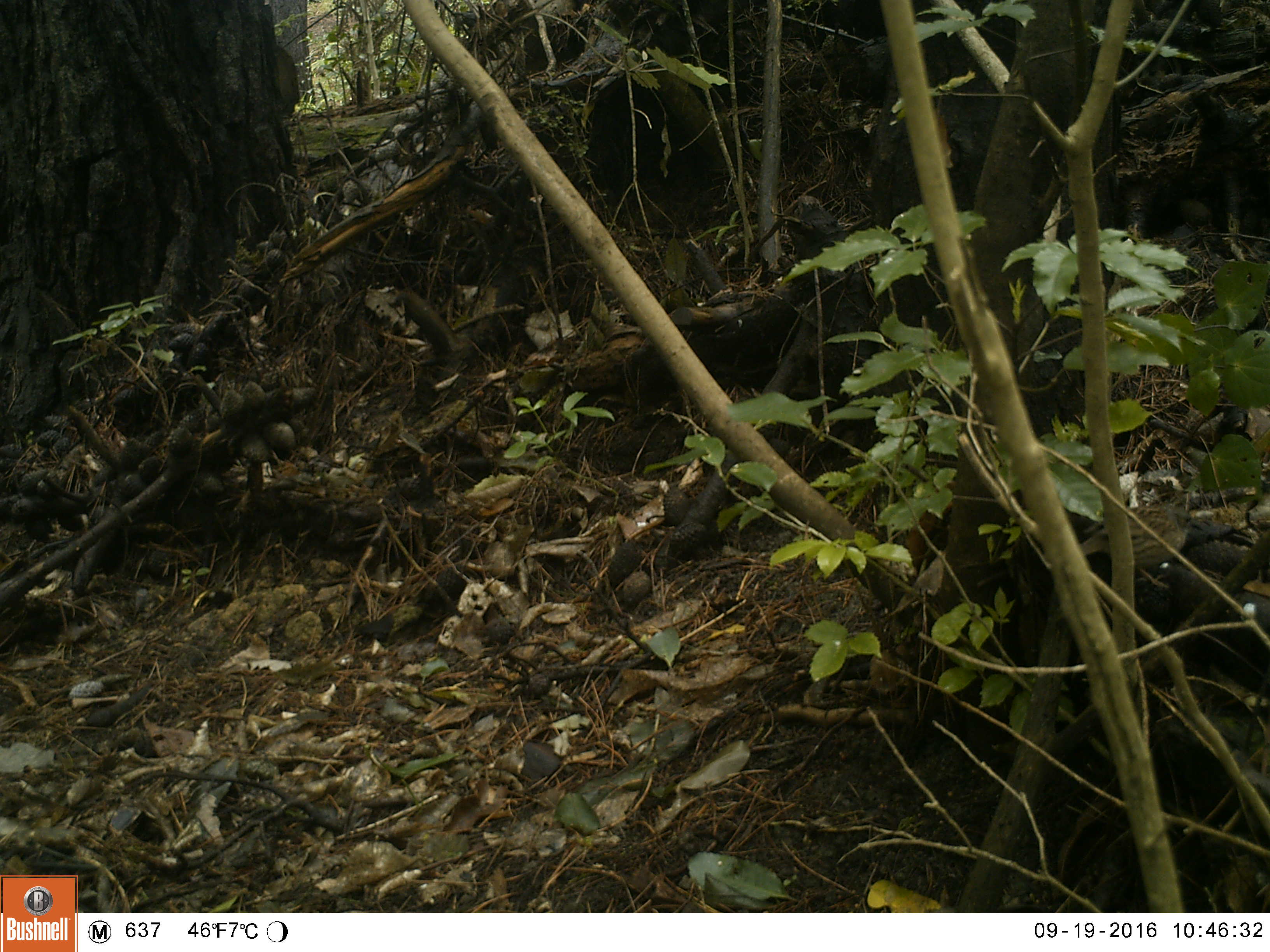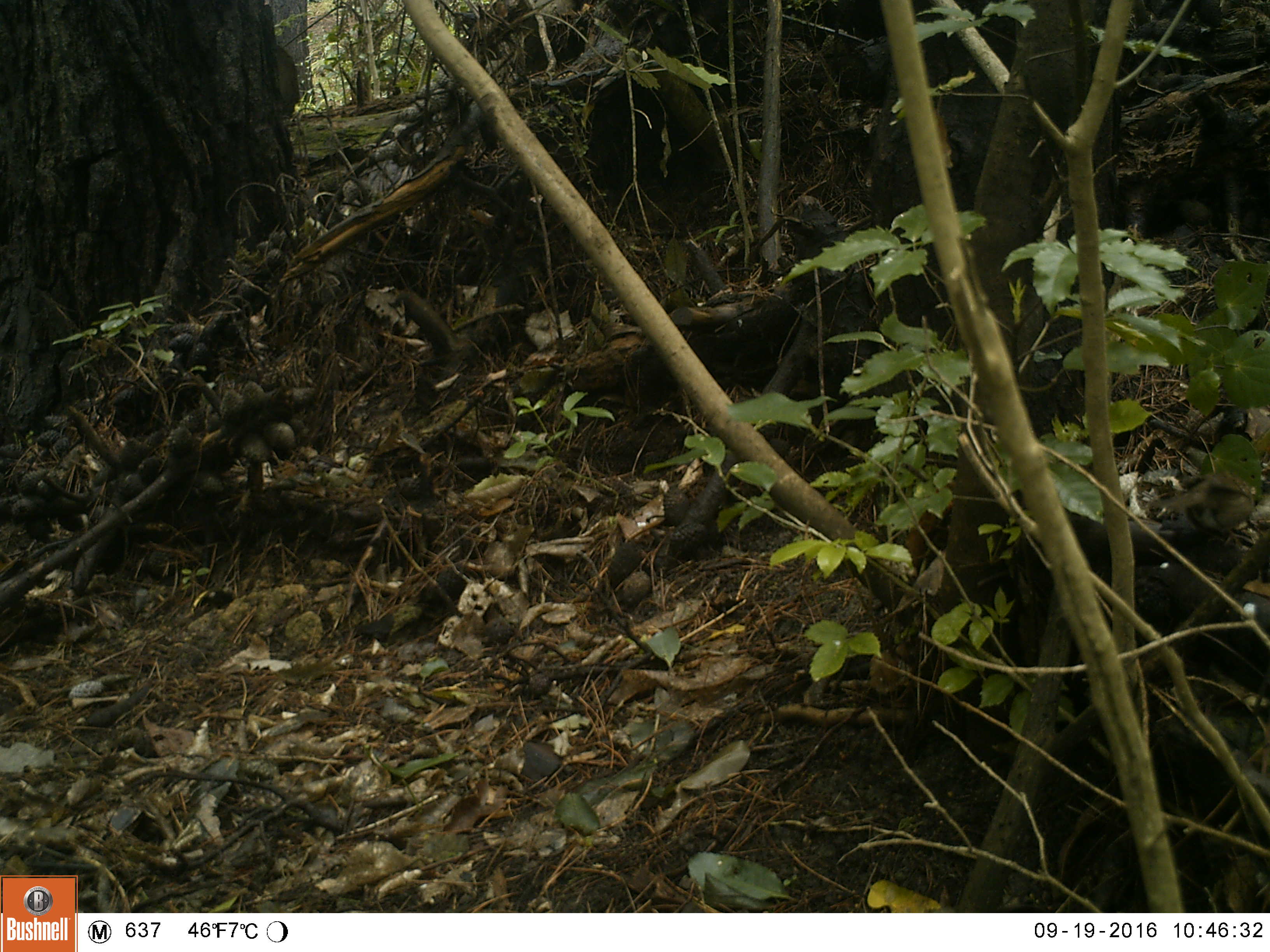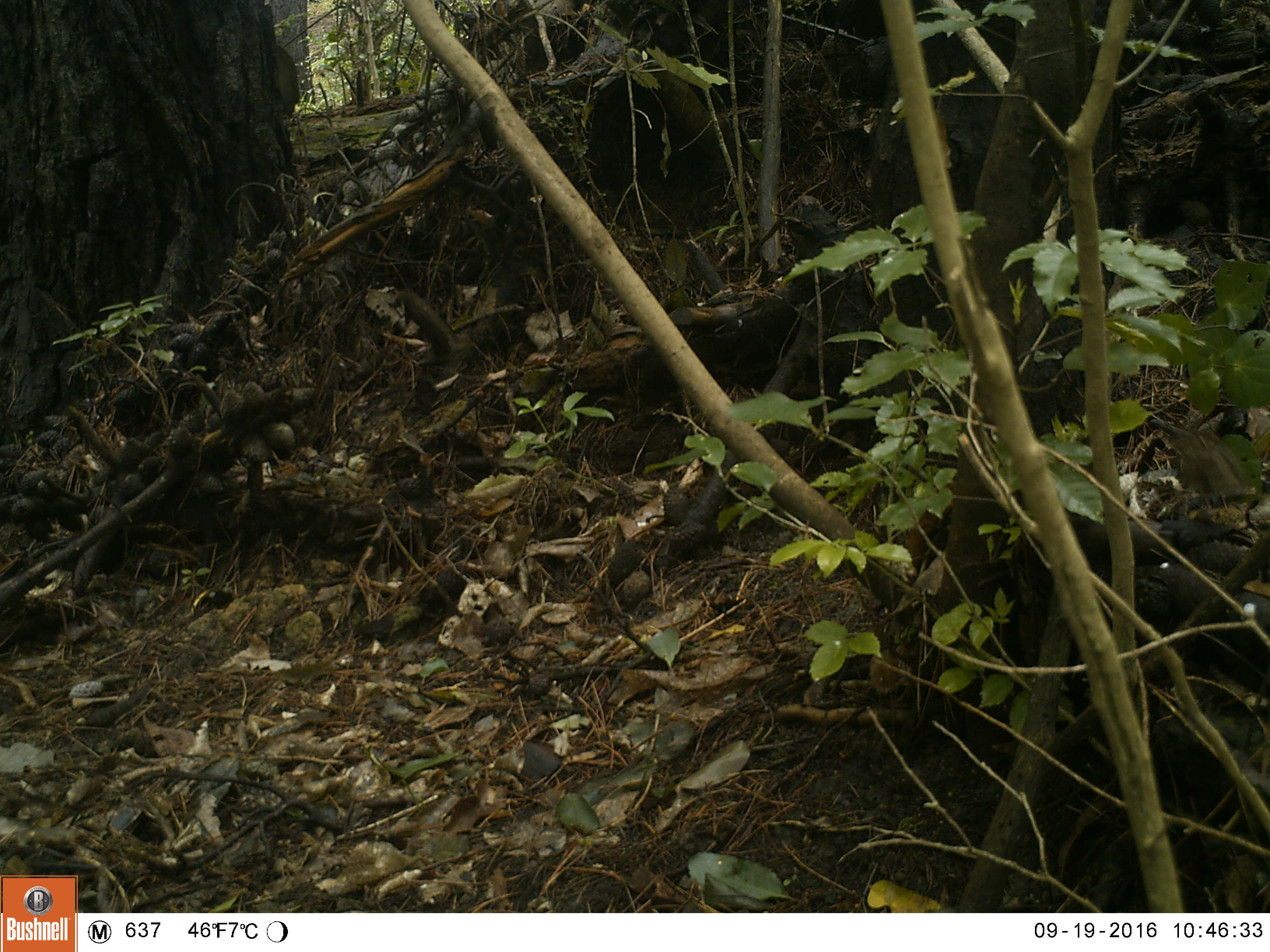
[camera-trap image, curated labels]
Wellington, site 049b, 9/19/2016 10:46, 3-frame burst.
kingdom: Animalia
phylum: Chordata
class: Aves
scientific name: Aves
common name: bird